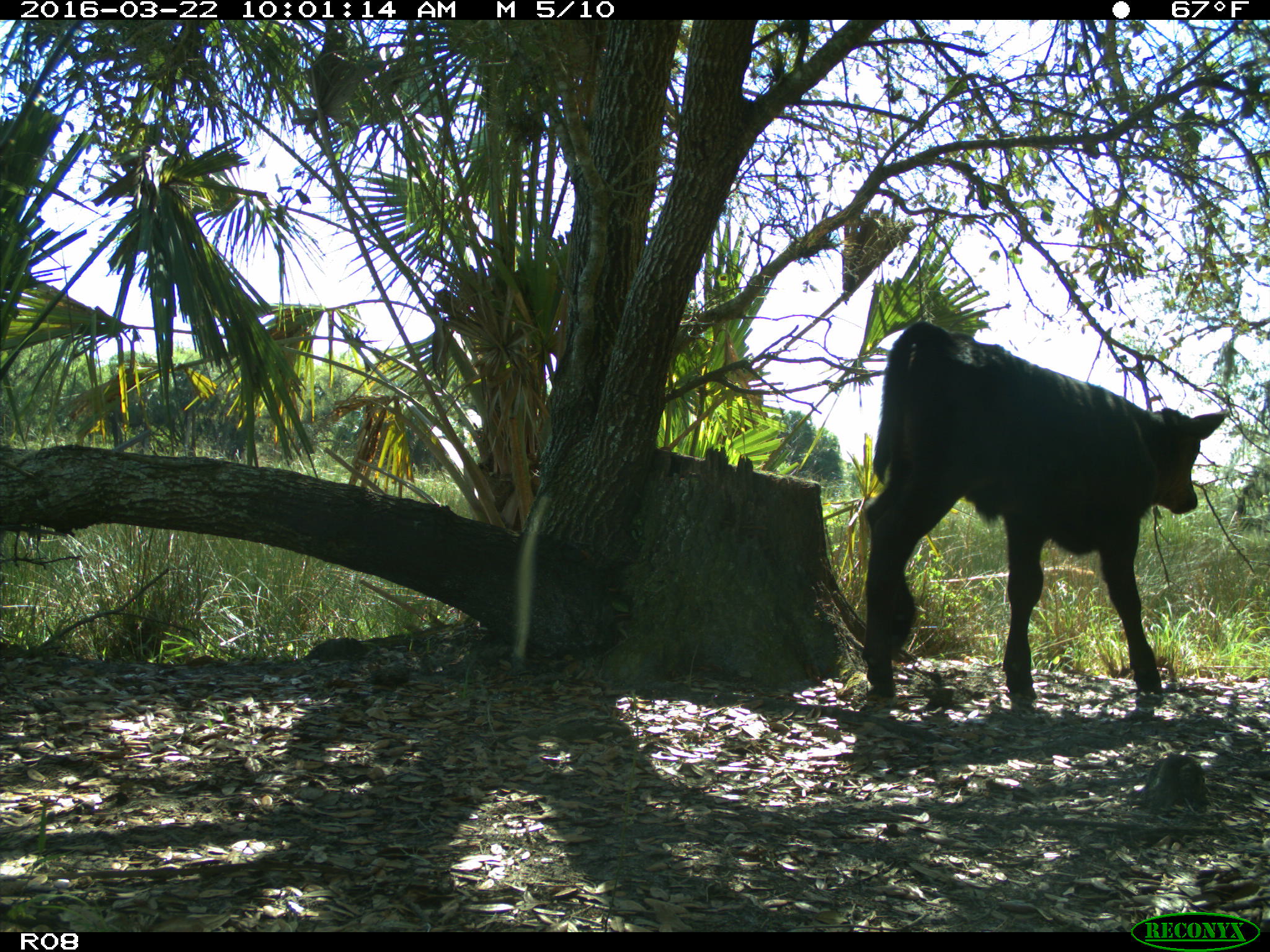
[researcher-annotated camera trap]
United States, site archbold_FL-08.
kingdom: Animalia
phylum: Chordata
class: Mammalia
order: Artiodactyla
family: Bovidae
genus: Bos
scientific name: Bos taurus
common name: domestic cow